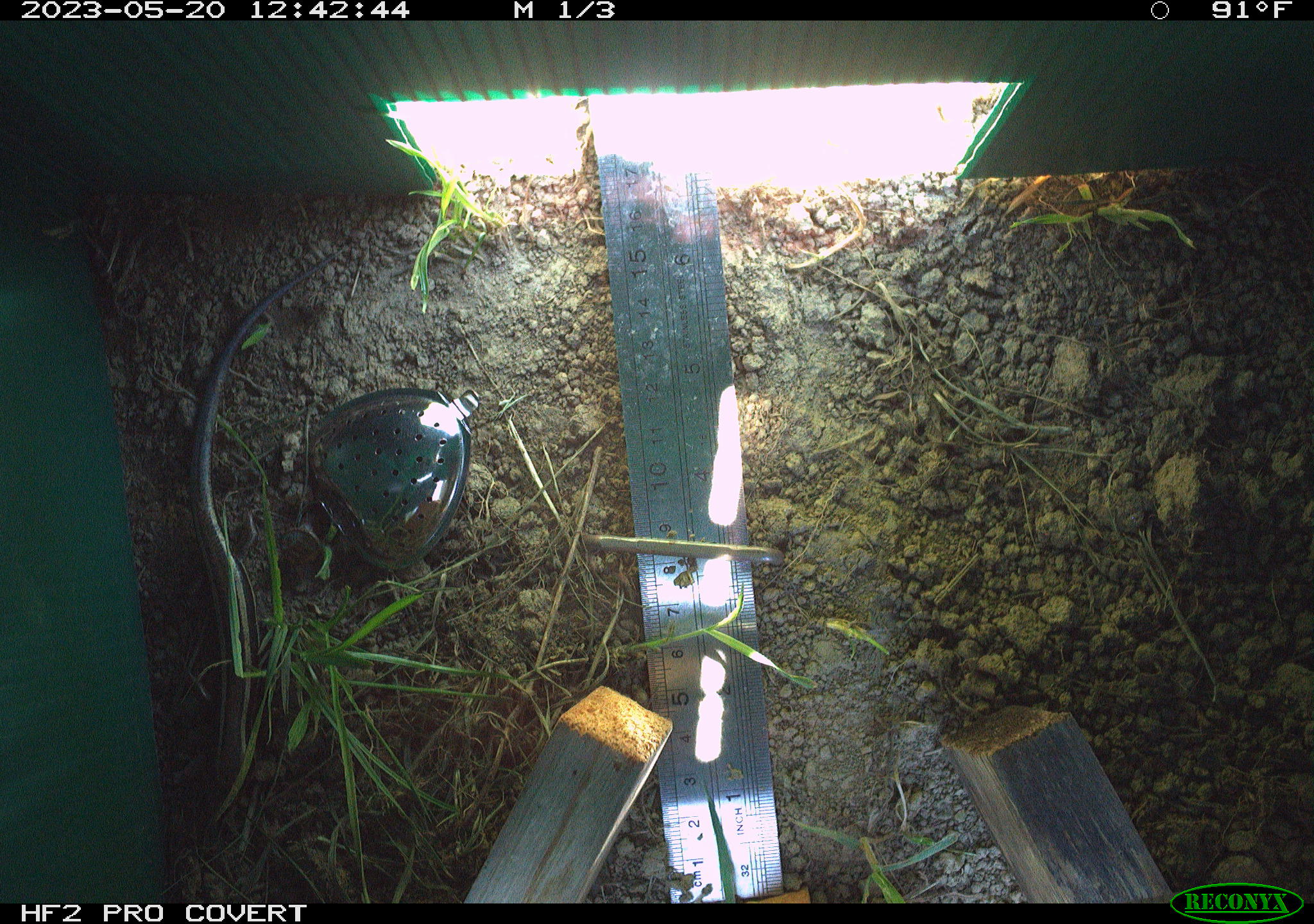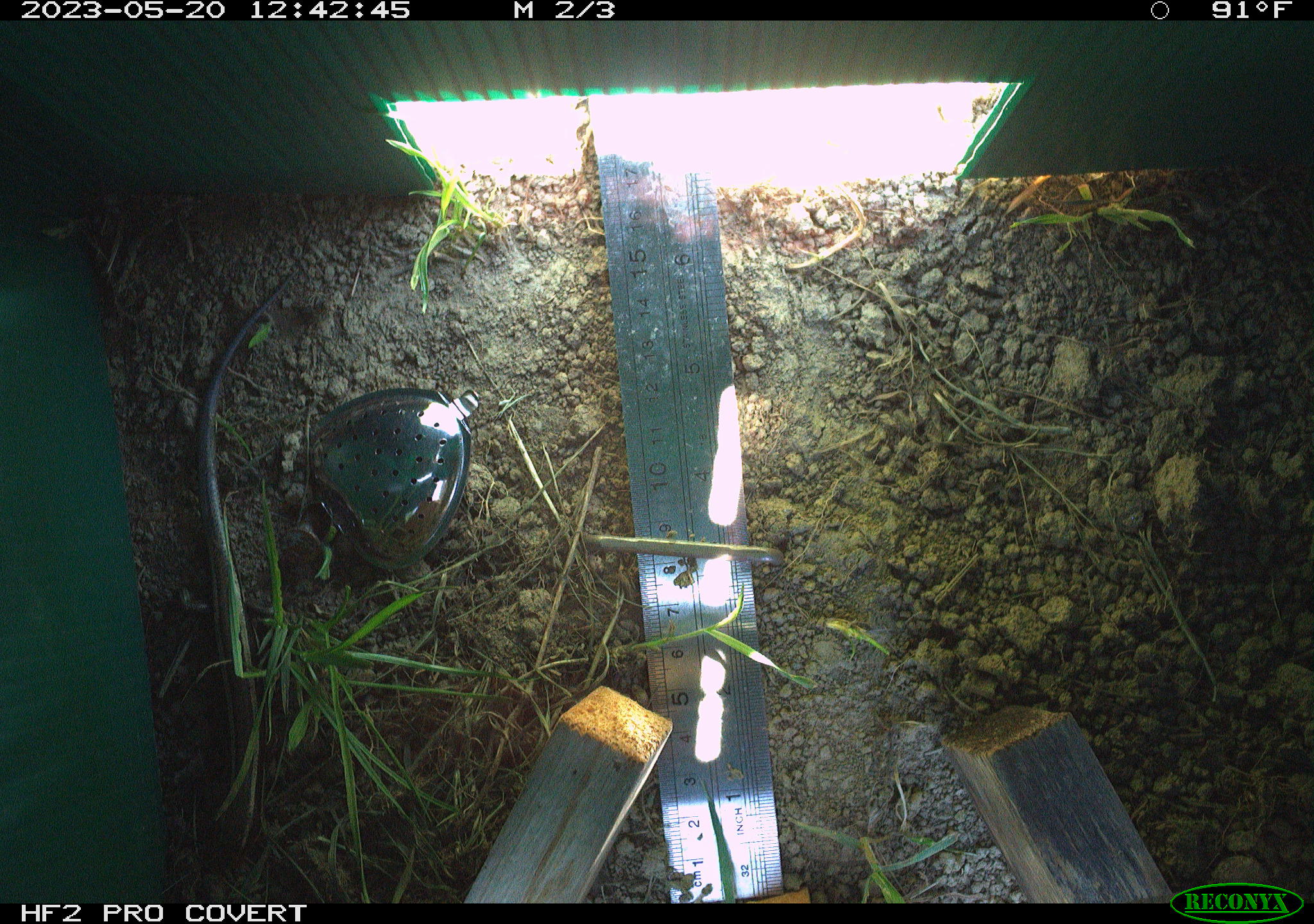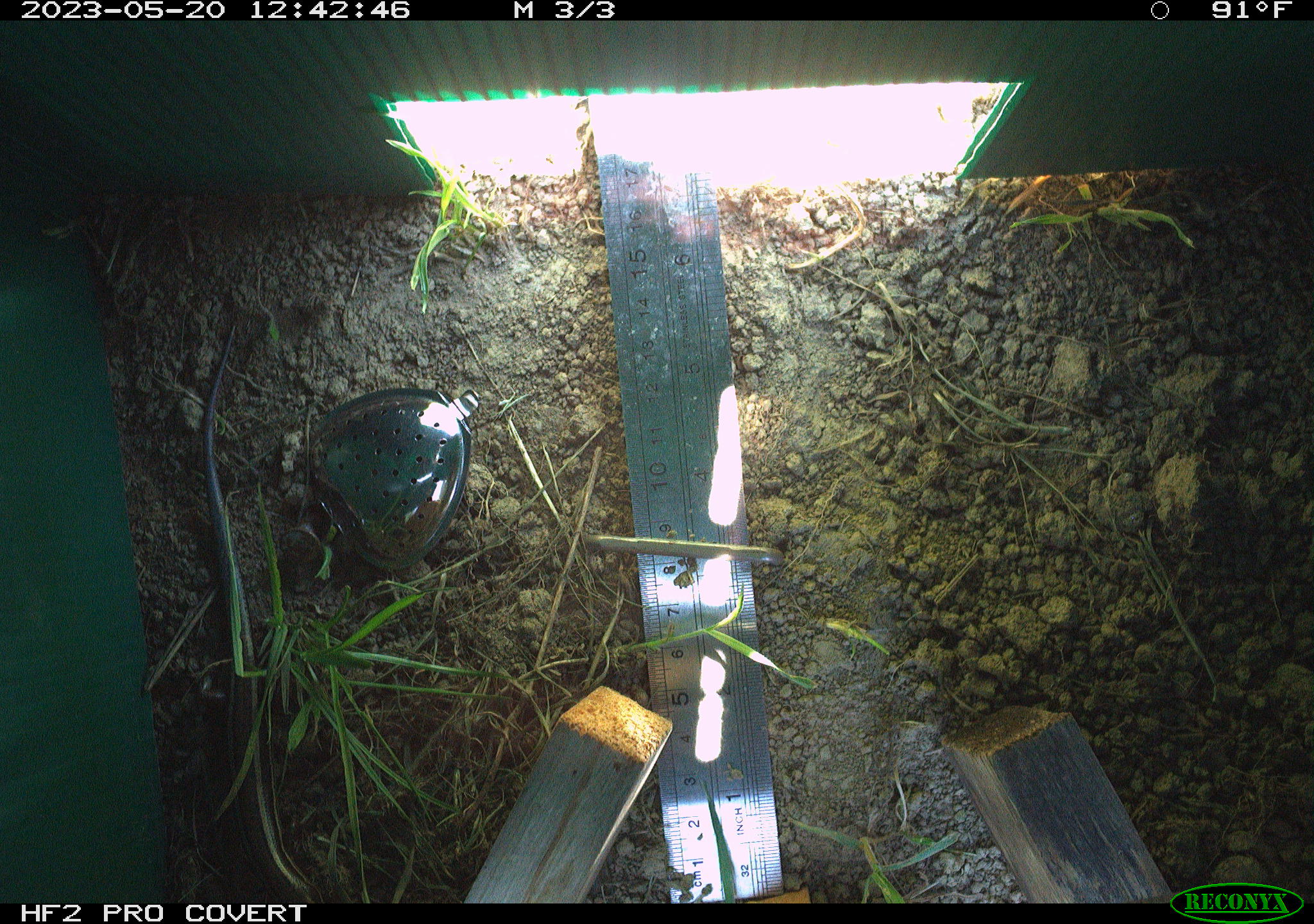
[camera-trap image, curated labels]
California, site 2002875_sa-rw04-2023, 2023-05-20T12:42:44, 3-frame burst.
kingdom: Animalia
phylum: Chordata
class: Reptilia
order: Squamata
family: Scincidae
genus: Plestiodon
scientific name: Plestiodon skiltonianus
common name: western skink